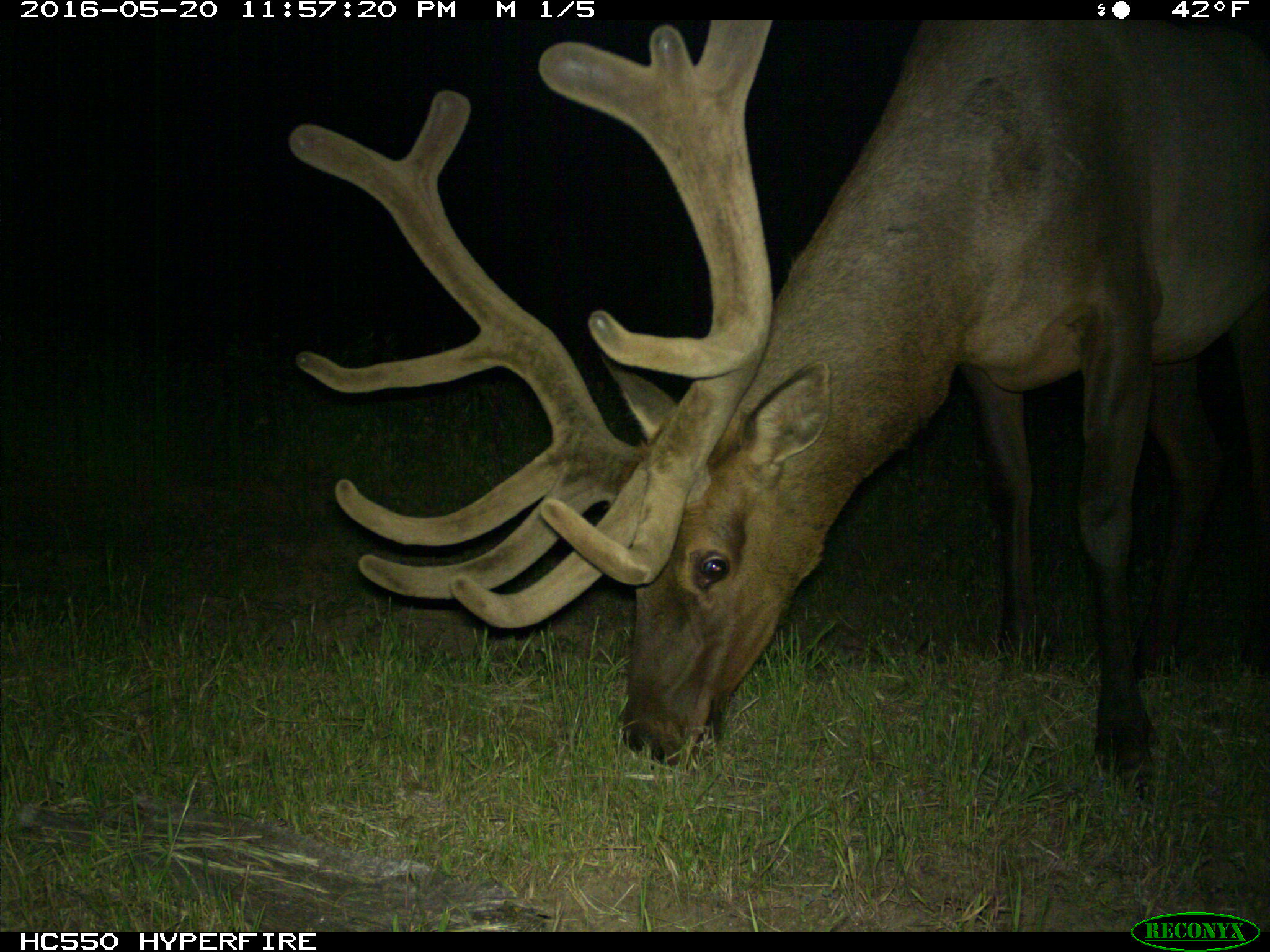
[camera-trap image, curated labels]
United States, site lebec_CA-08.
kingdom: Animalia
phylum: Chordata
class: Mammalia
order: Artiodactyla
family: Cervidae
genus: Cervus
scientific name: Cervus canadensis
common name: elk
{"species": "Cervus canadensis (elk)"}